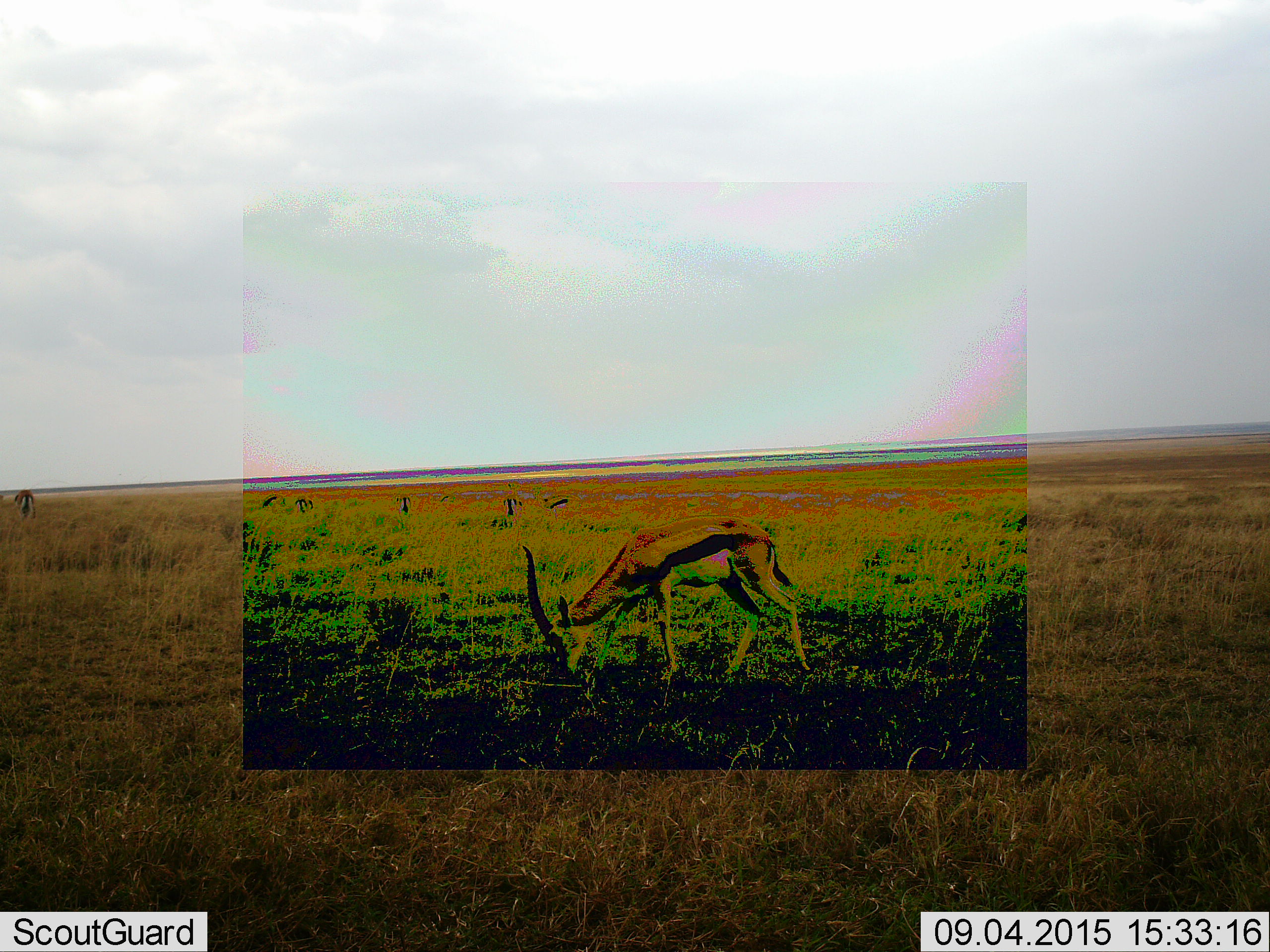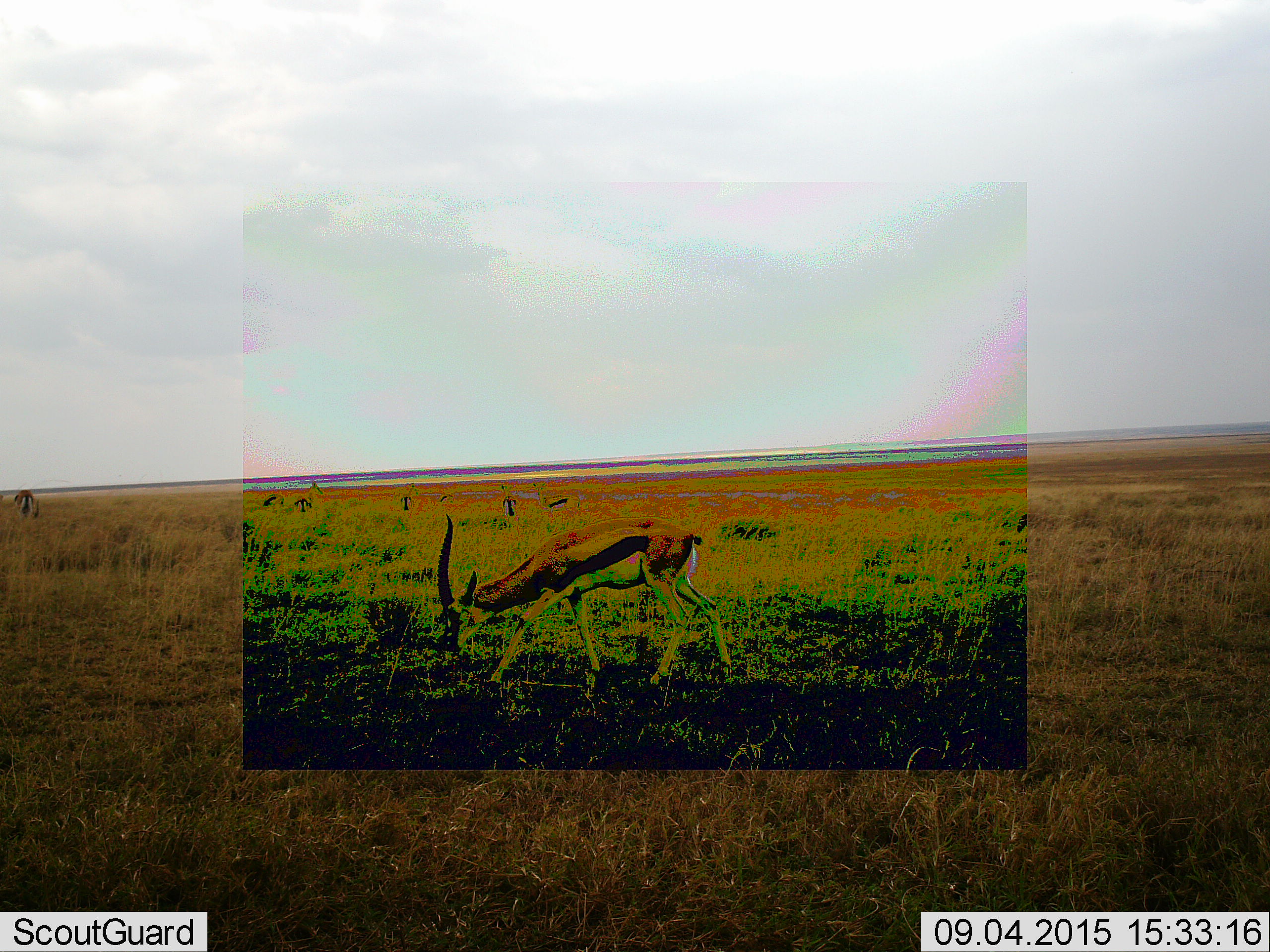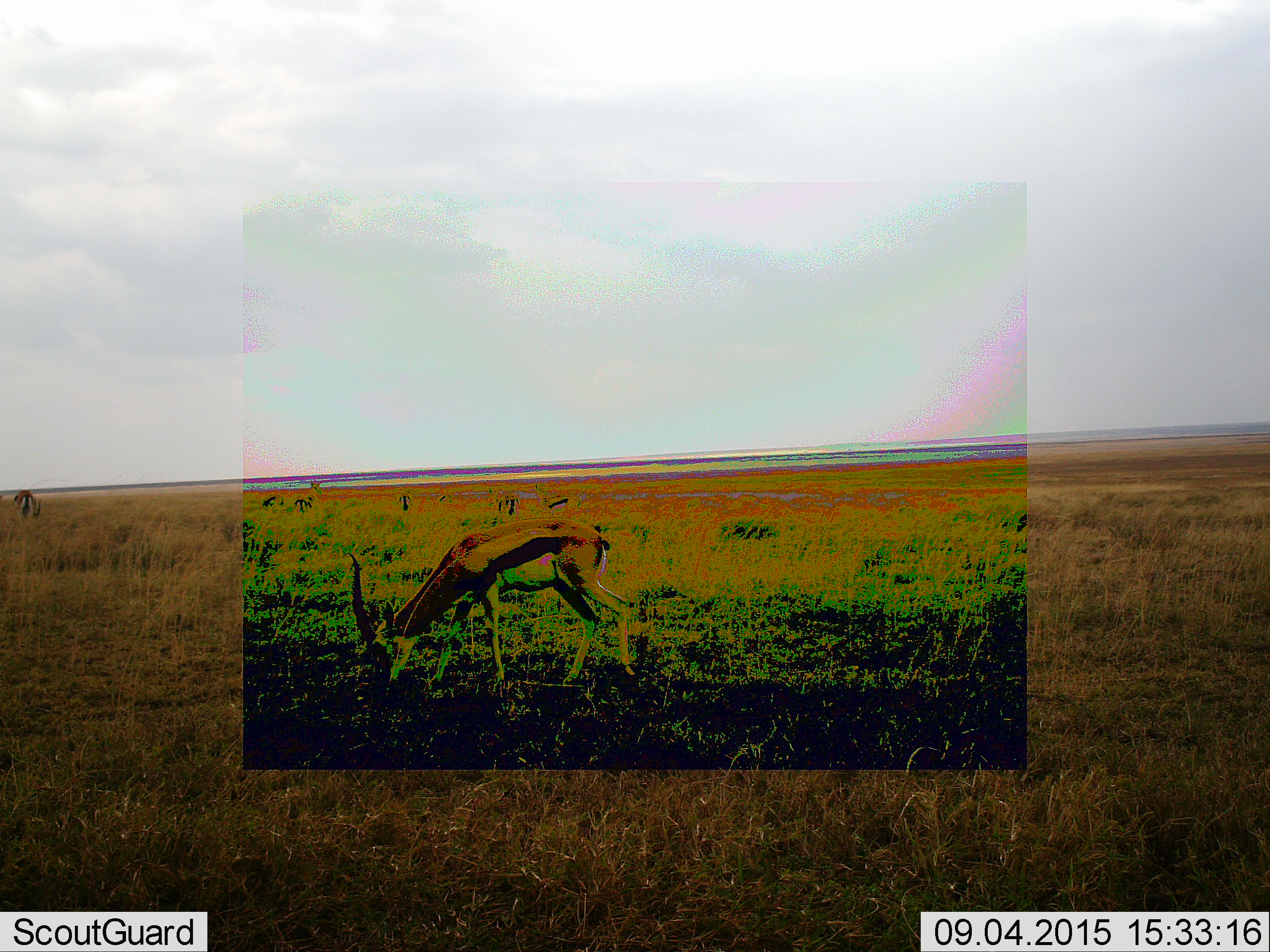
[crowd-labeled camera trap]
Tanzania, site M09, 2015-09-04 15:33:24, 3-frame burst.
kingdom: Animalia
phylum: Chordata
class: Mammalia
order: Artiodactyla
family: Bovidae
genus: Eudorcas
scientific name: Eudorcas thomsonii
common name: thomson's gazelle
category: gazellethomsons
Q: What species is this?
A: Gazellethomsons (thomson's gazelle) (Eudorcas thomsonii).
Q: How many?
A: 7.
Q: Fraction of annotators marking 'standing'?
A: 17%.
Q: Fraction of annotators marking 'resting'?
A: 17%.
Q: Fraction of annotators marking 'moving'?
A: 50%.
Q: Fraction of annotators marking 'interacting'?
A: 0%.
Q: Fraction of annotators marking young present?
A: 33%.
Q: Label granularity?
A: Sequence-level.